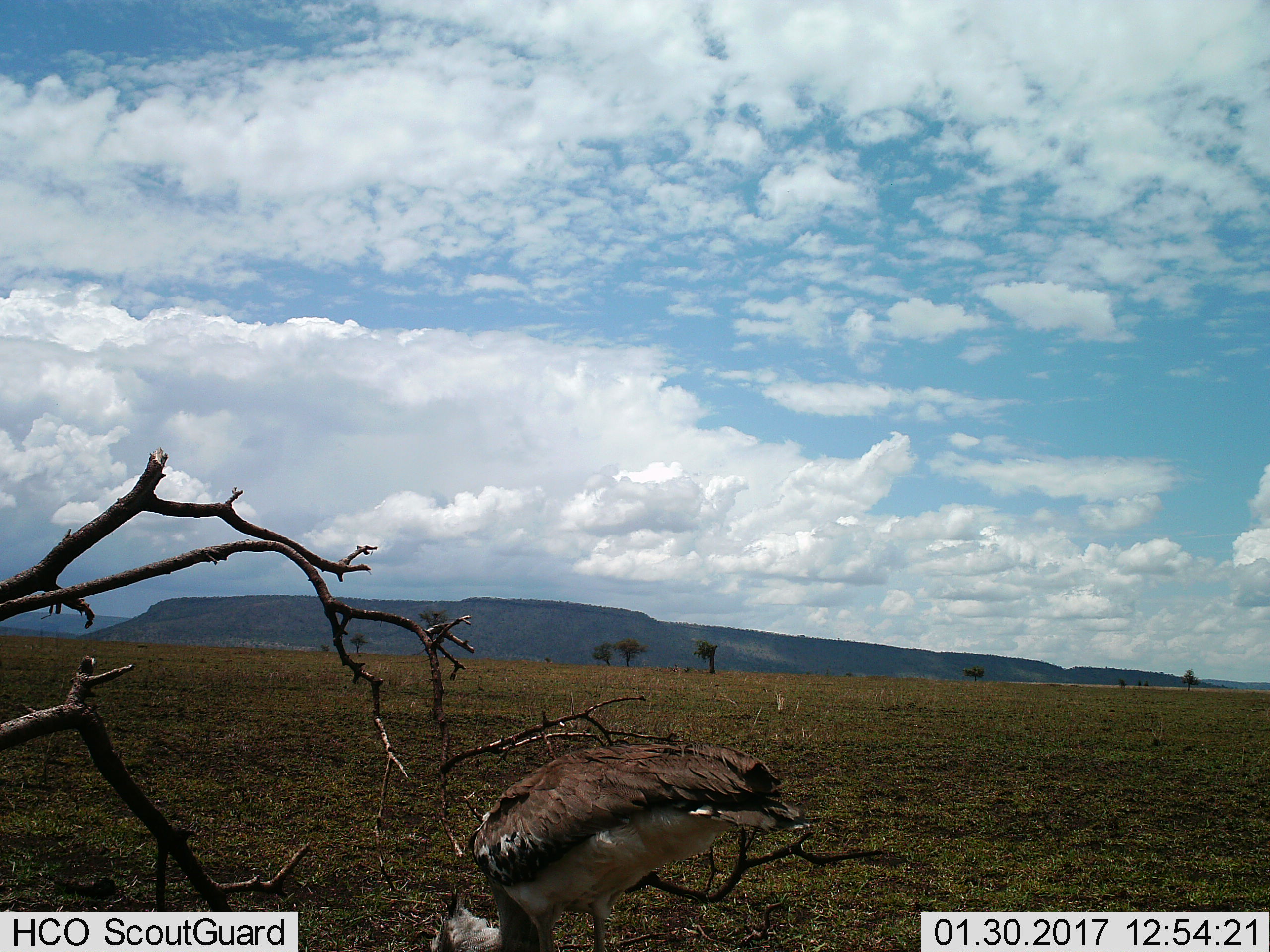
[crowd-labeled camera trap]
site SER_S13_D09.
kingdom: Animalia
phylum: Chordata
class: Aves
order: Otidiformes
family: Otididae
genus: Ardeotis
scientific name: Ardeotis kori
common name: kori bustard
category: bustardkori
Bustardkori (kori bustard) (Ardeotis kori), count 1. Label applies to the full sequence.